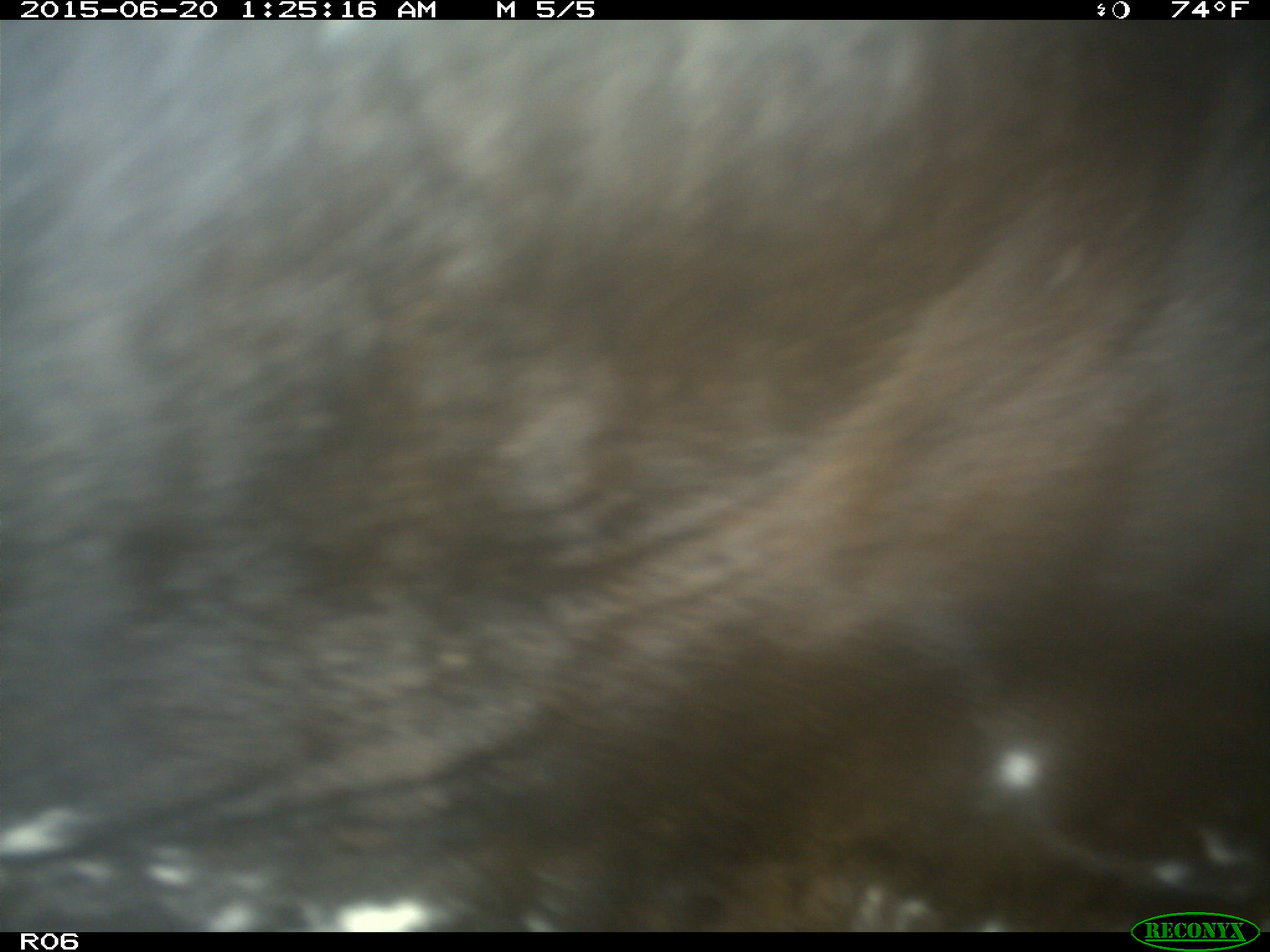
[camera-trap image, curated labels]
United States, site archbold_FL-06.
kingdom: Animalia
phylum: Chordata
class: Mammalia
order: Artiodactyla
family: Bovidae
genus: Bos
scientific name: Bos taurus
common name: domestic cow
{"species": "Bos taurus (domestic cow)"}